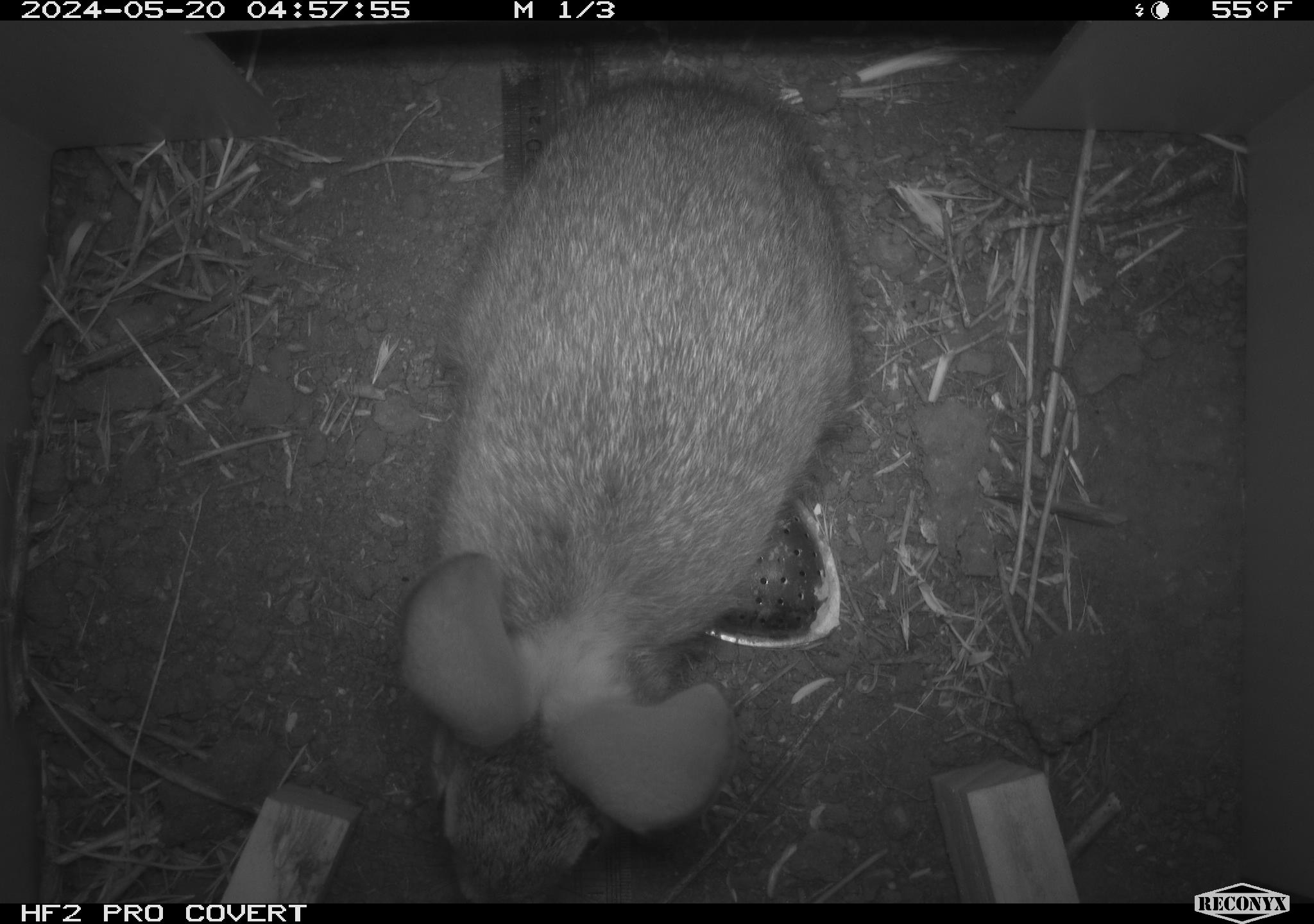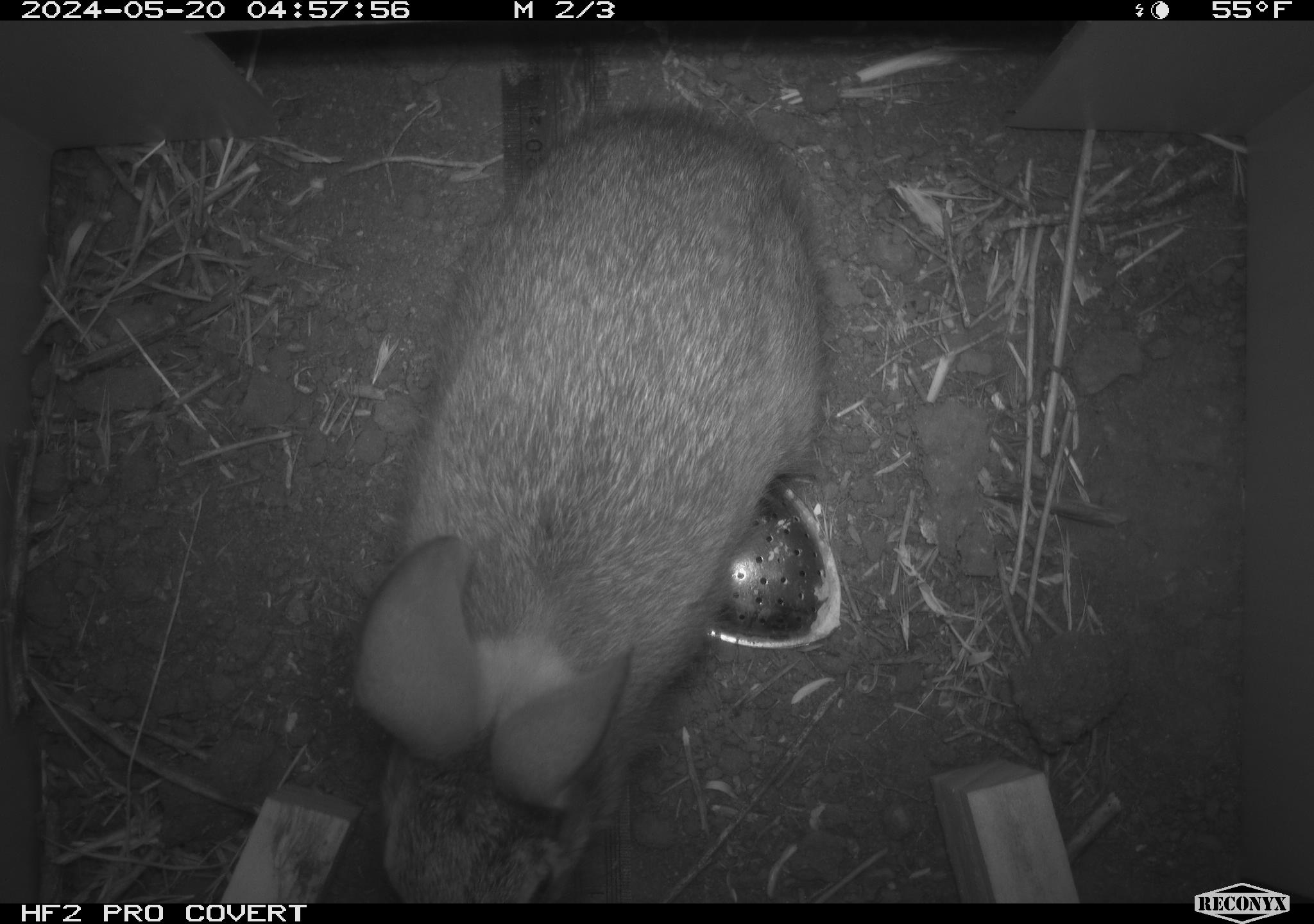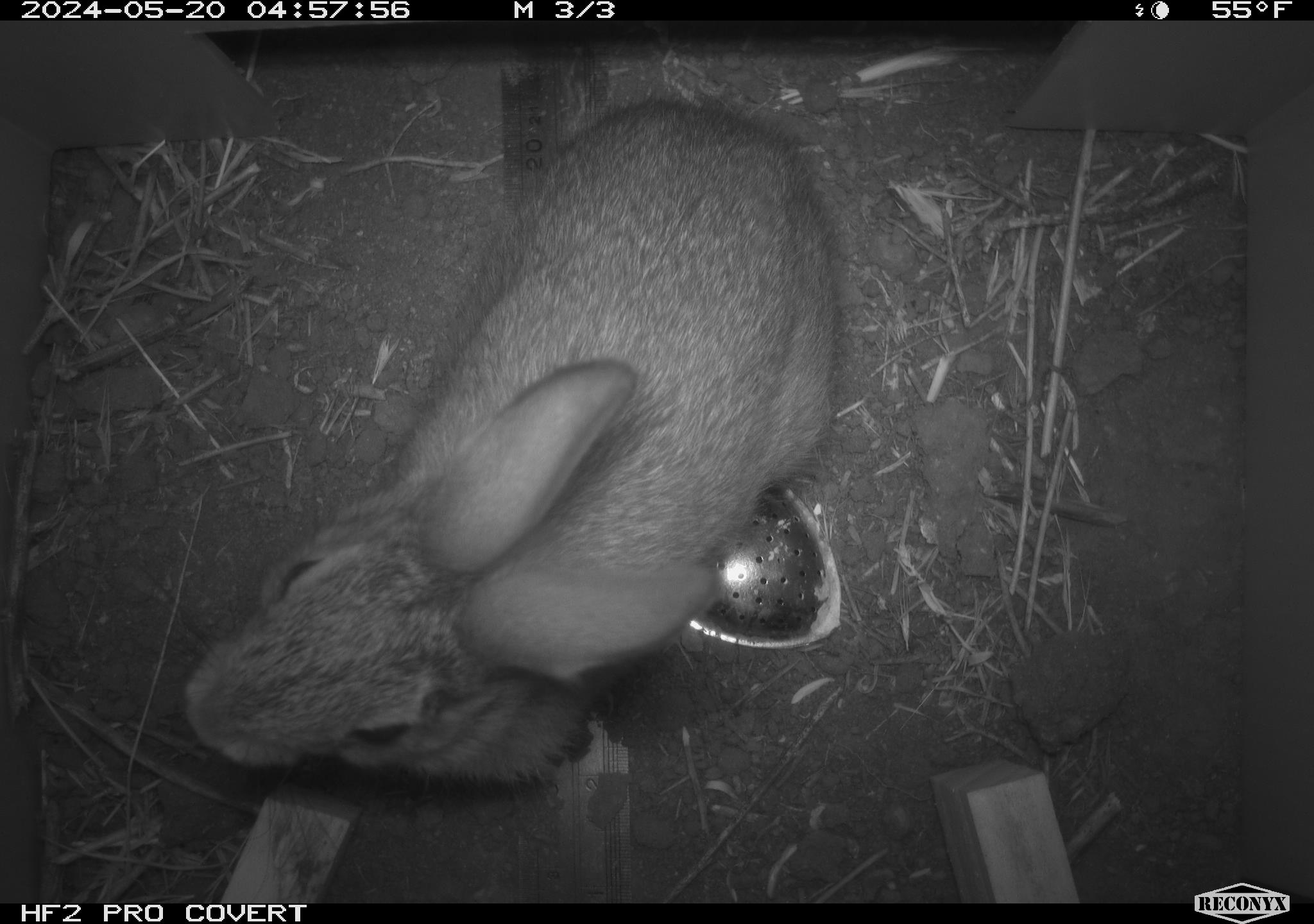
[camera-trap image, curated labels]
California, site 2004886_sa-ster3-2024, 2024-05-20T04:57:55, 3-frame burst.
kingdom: Animalia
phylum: Chordata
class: Mammalia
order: Lagomorpha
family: Leporidae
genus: Sylvilagus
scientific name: Sylvilagus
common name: cottontail rabbits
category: sylvilagus species